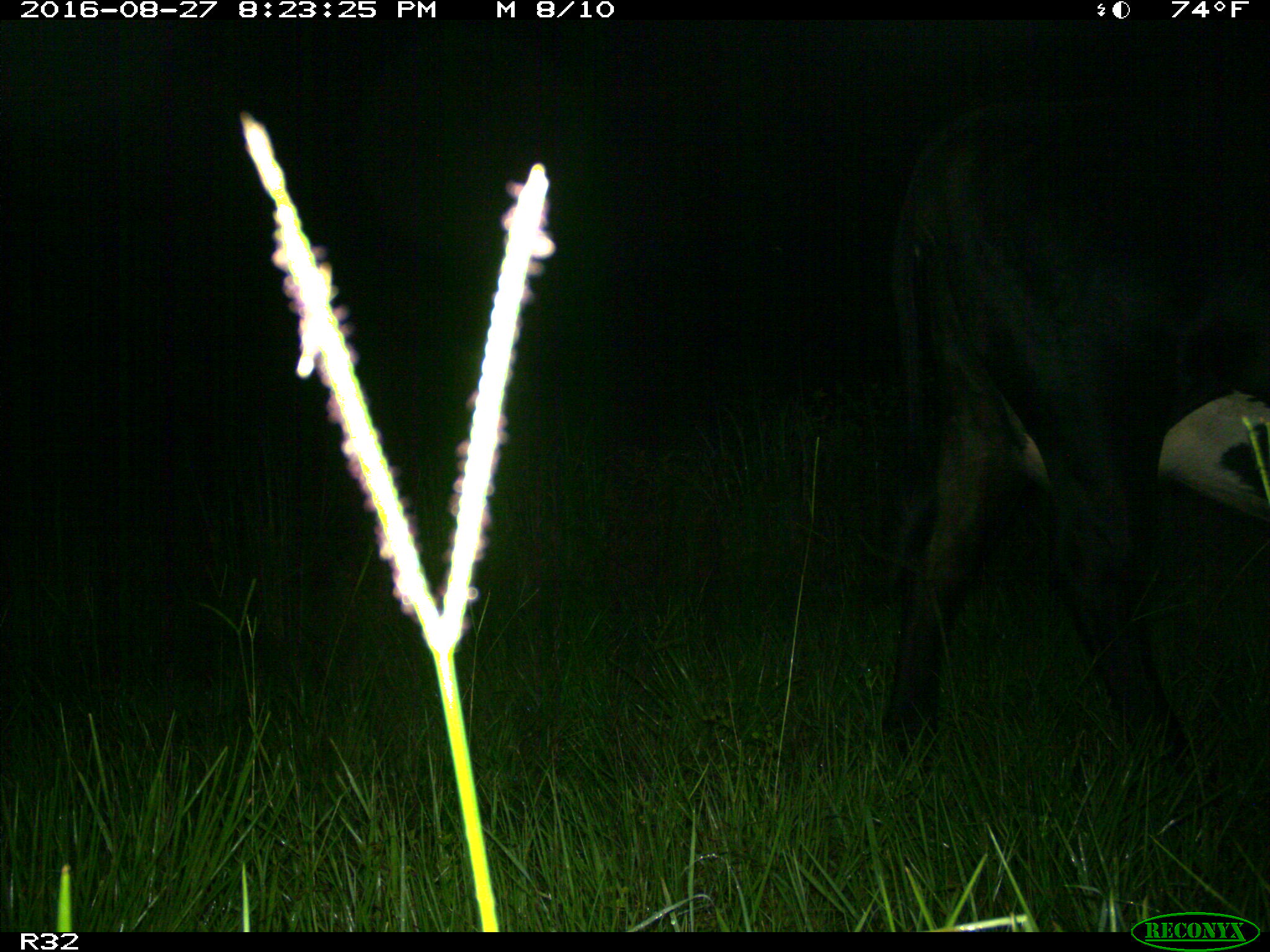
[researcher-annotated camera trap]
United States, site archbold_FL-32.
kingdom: Animalia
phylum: Chordata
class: Mammalia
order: Artiodactyla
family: Bovidae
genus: Bos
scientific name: Bos taurus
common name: domestic cow